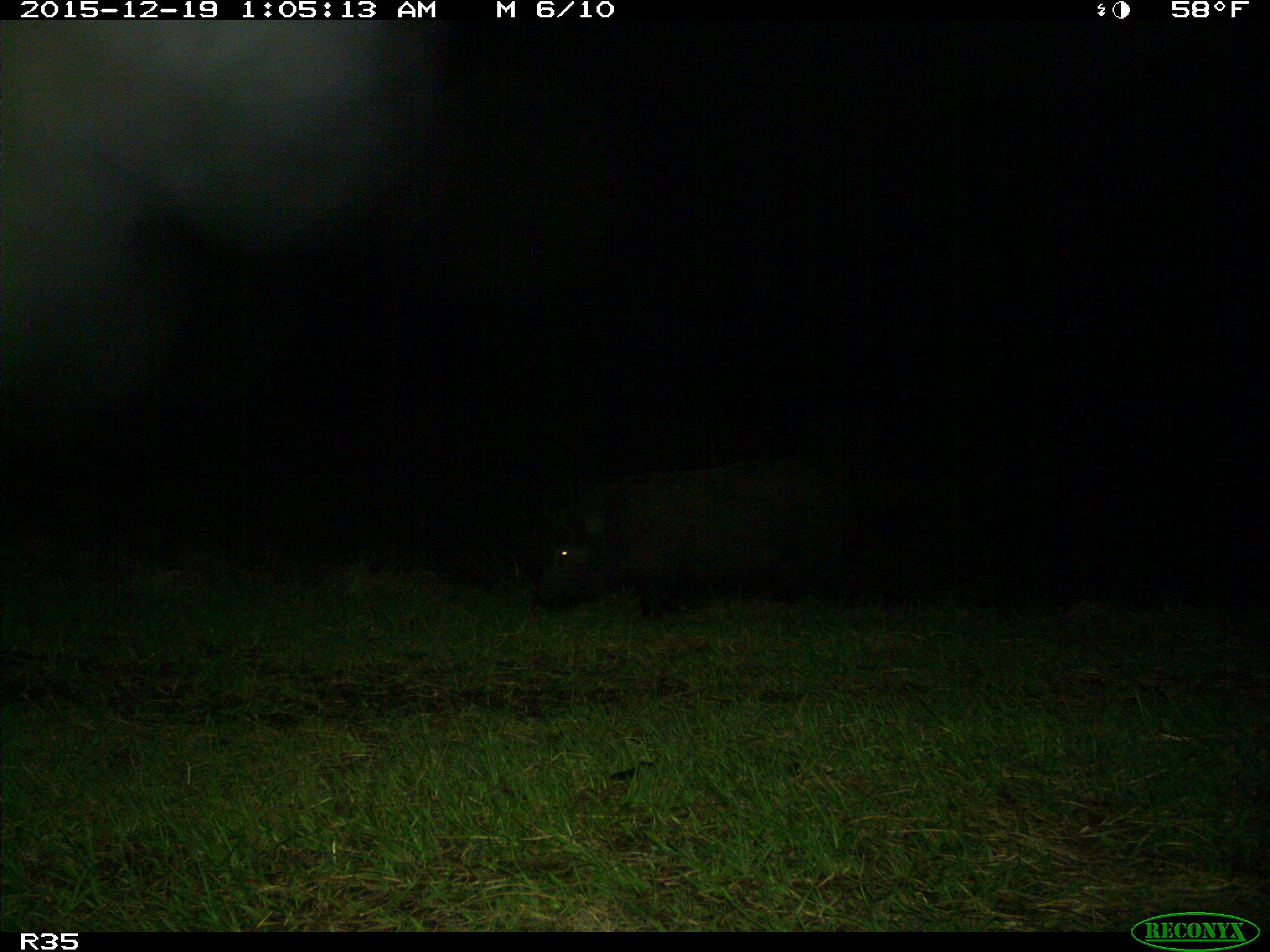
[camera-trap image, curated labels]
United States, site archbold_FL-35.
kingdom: Animalia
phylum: Chordata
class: Mammalia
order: Artiodactyla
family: Suidae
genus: Sus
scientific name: Sus scrofa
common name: wild boar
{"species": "Sus scrofa (wild boar)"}